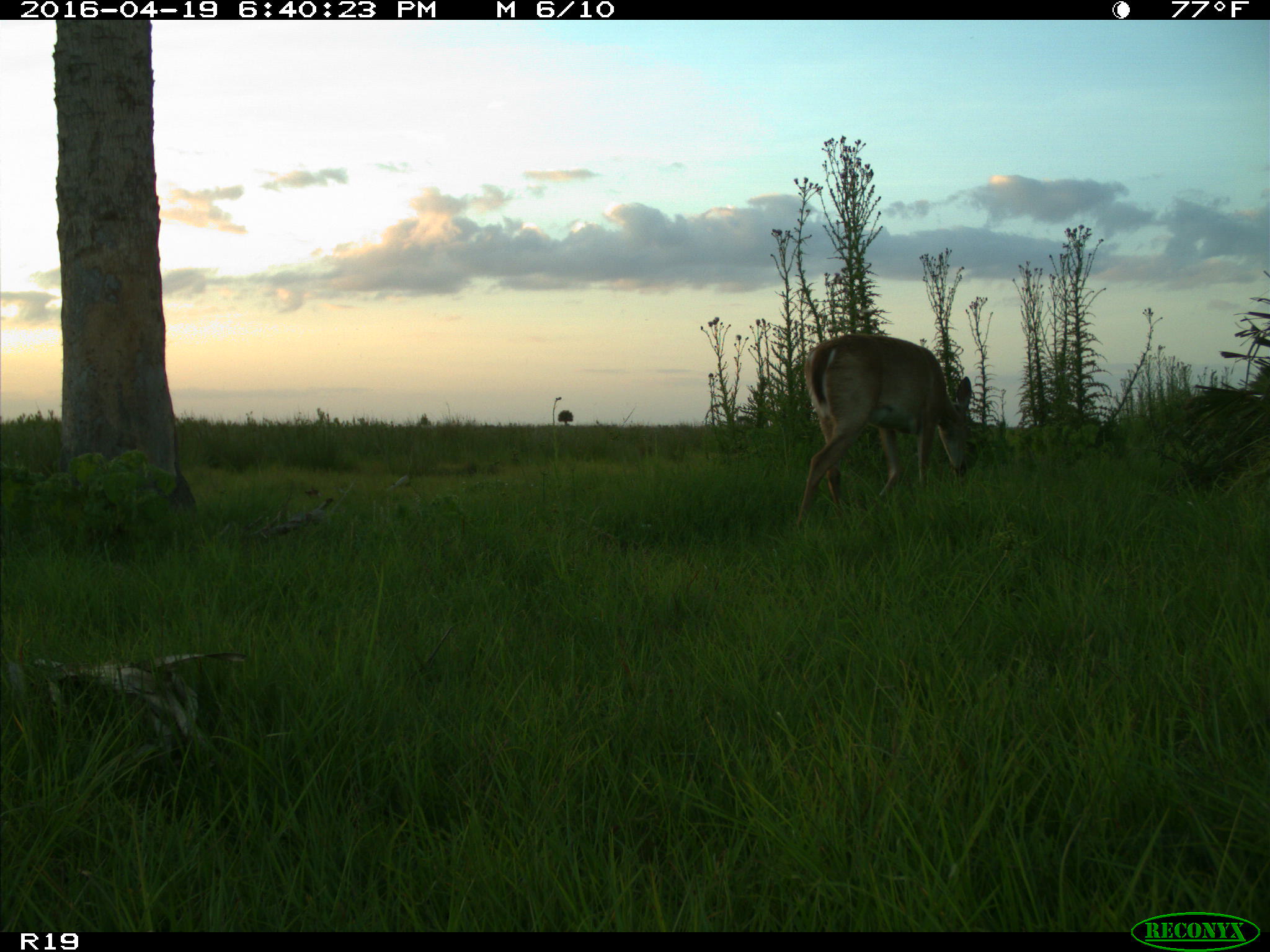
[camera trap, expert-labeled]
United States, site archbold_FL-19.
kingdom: Animalia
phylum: Chordata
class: Mammalia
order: Artiodactyla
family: Cervidae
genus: Odocoileus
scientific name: Odocoileus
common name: deer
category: unidentified deer